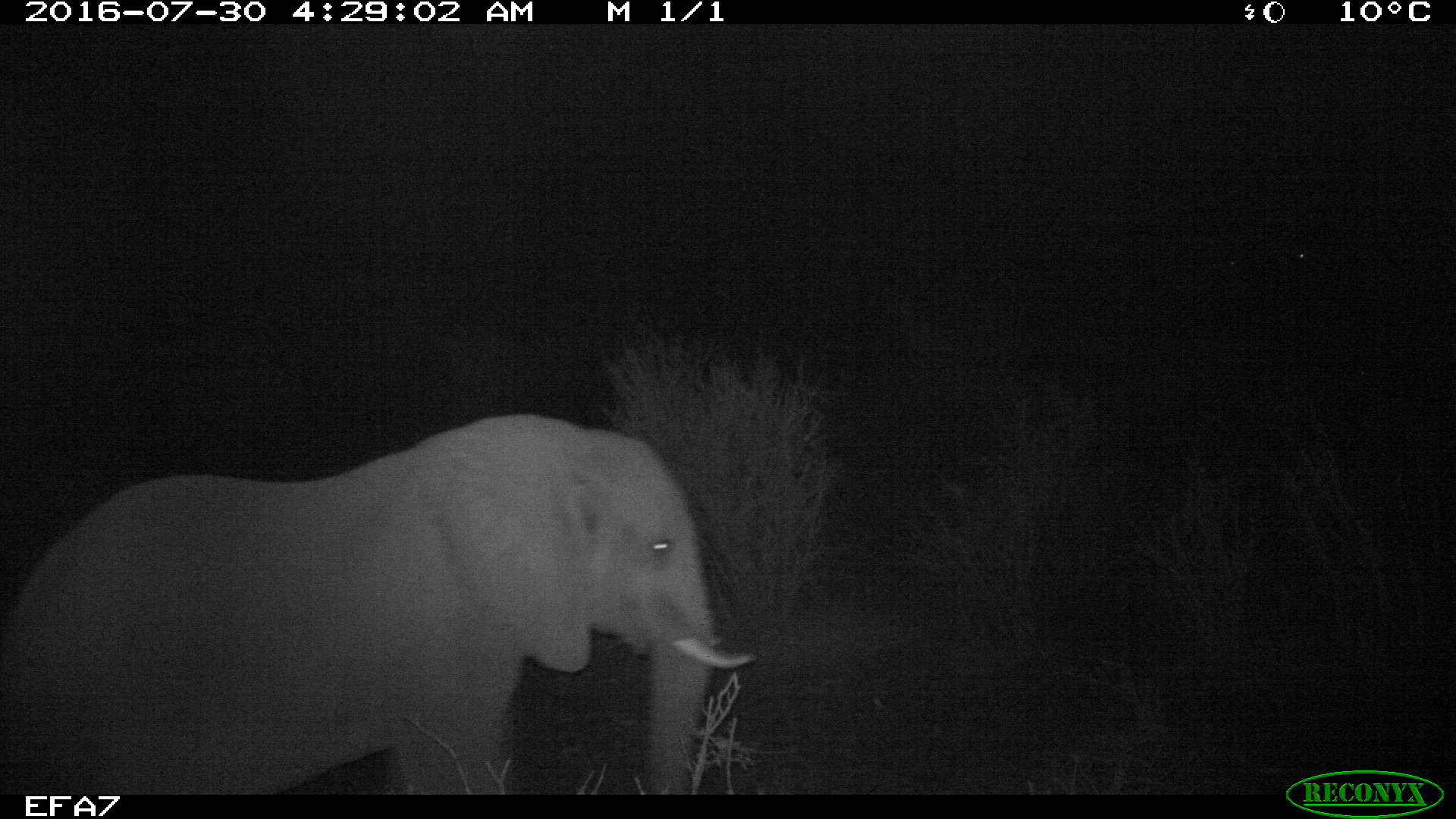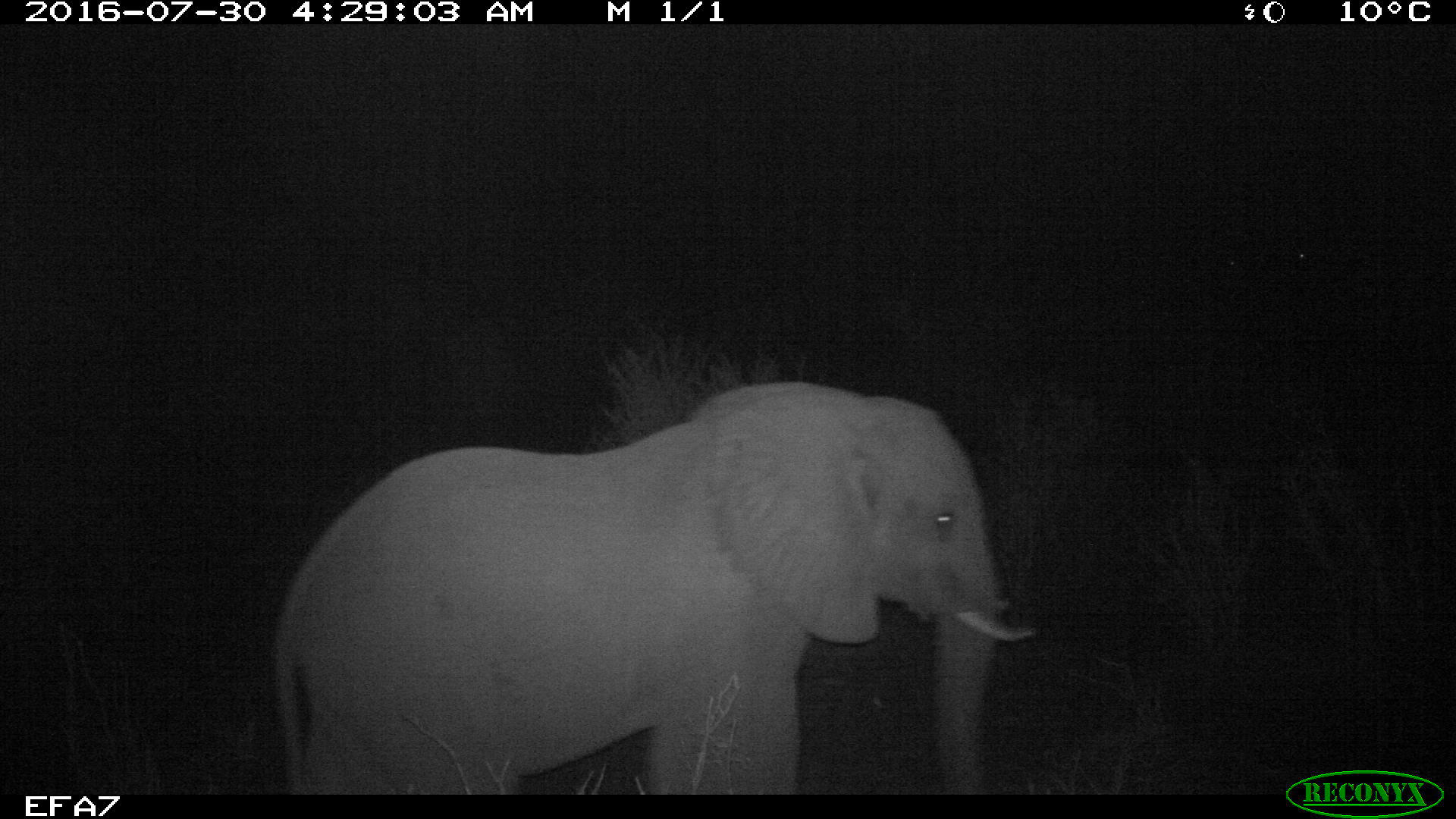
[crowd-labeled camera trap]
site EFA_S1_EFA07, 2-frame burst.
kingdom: Animalia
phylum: Chordata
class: Mammalia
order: Proboscidea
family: Elephantidae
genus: Loxodonta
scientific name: Loxodonta africana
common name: african bush elephant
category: elephant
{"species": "elephant (african bush elephant) (Loxodonta africana)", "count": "1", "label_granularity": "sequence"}